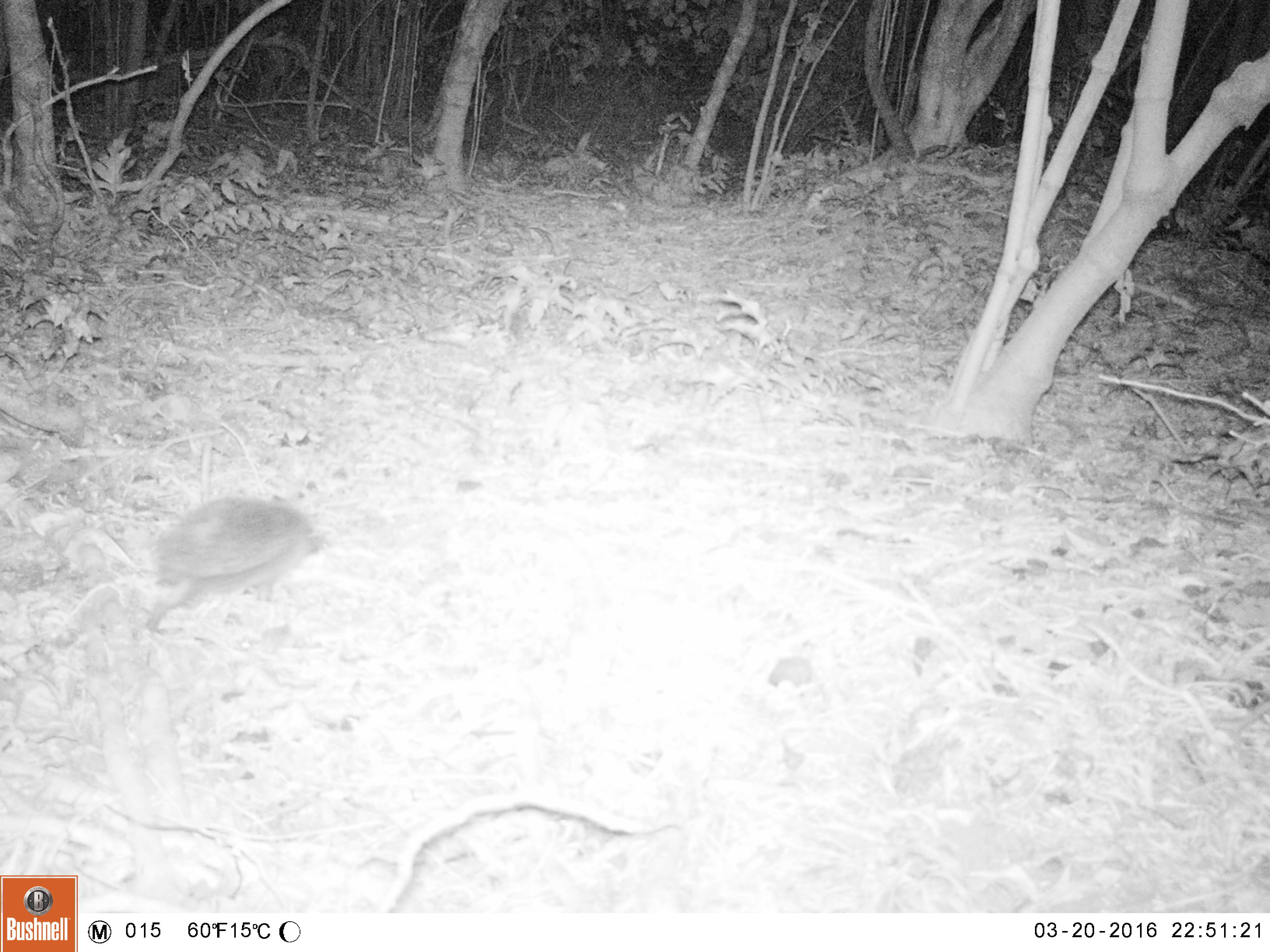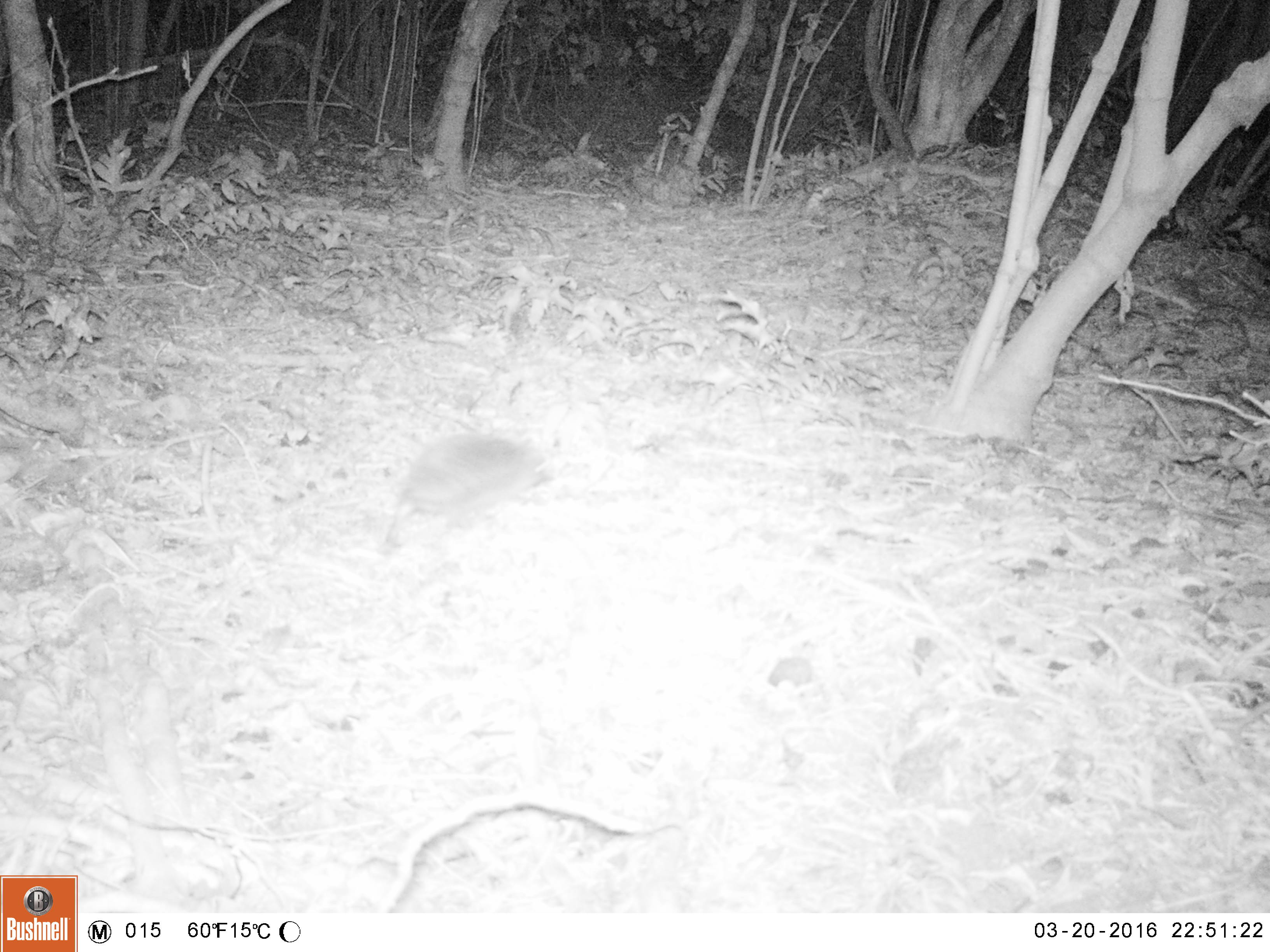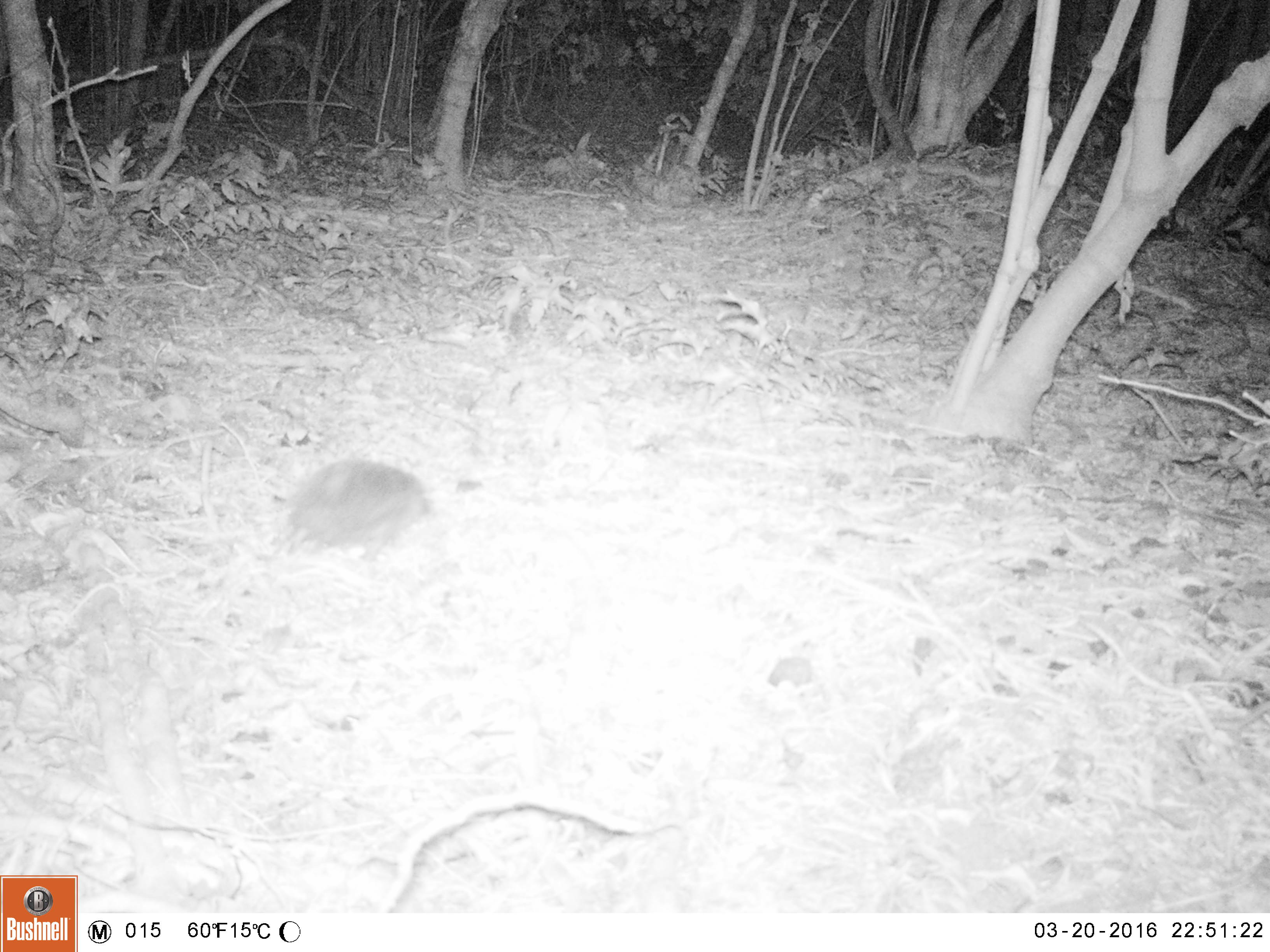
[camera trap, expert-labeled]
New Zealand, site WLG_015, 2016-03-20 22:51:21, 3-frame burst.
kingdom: Animalia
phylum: Chordata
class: Mammalia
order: Eulipotyphla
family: Erinaceidae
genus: Erinaceus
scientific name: Erinaceus europaeus europaeus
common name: european hedgehog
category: hedgehog